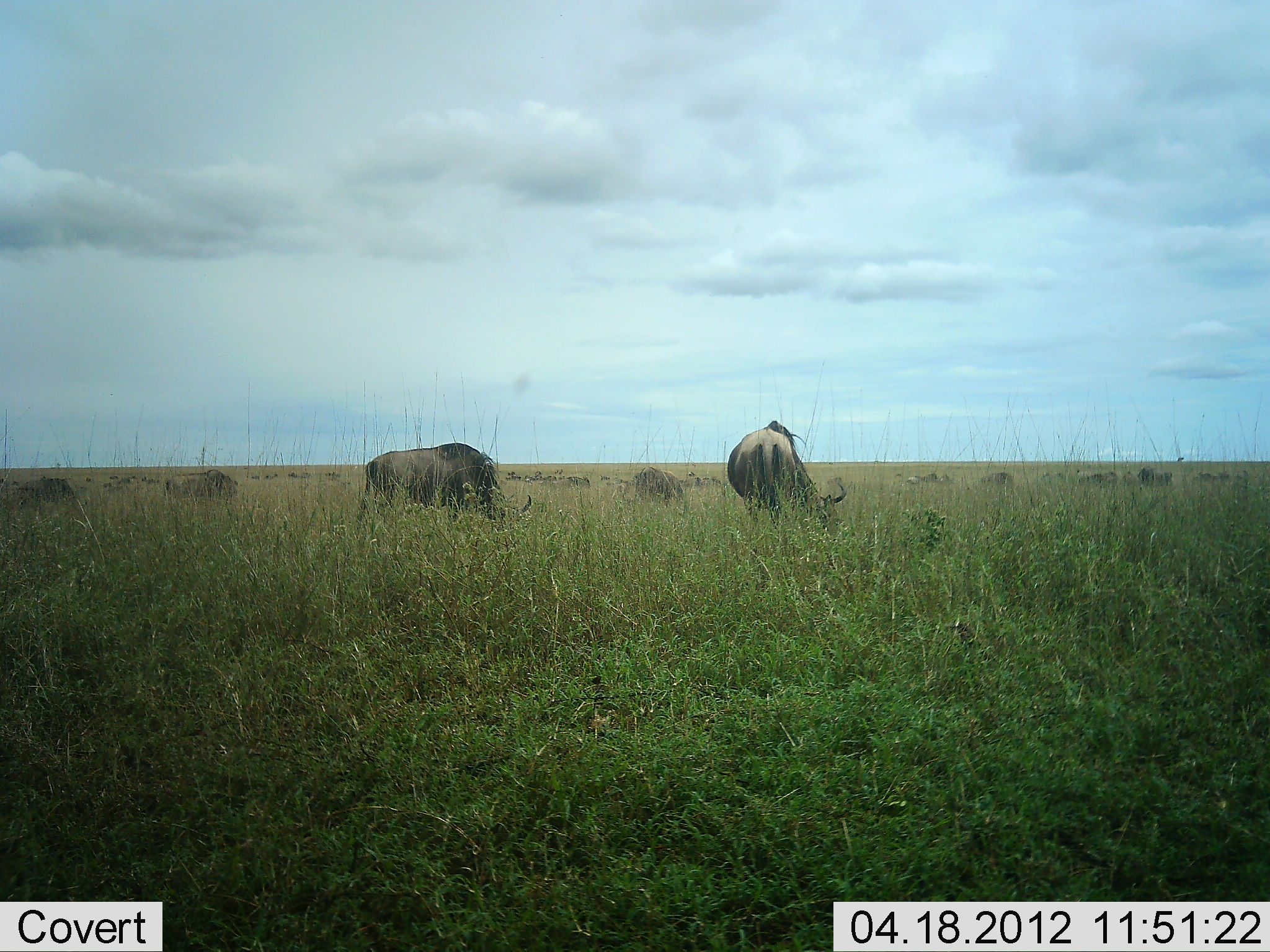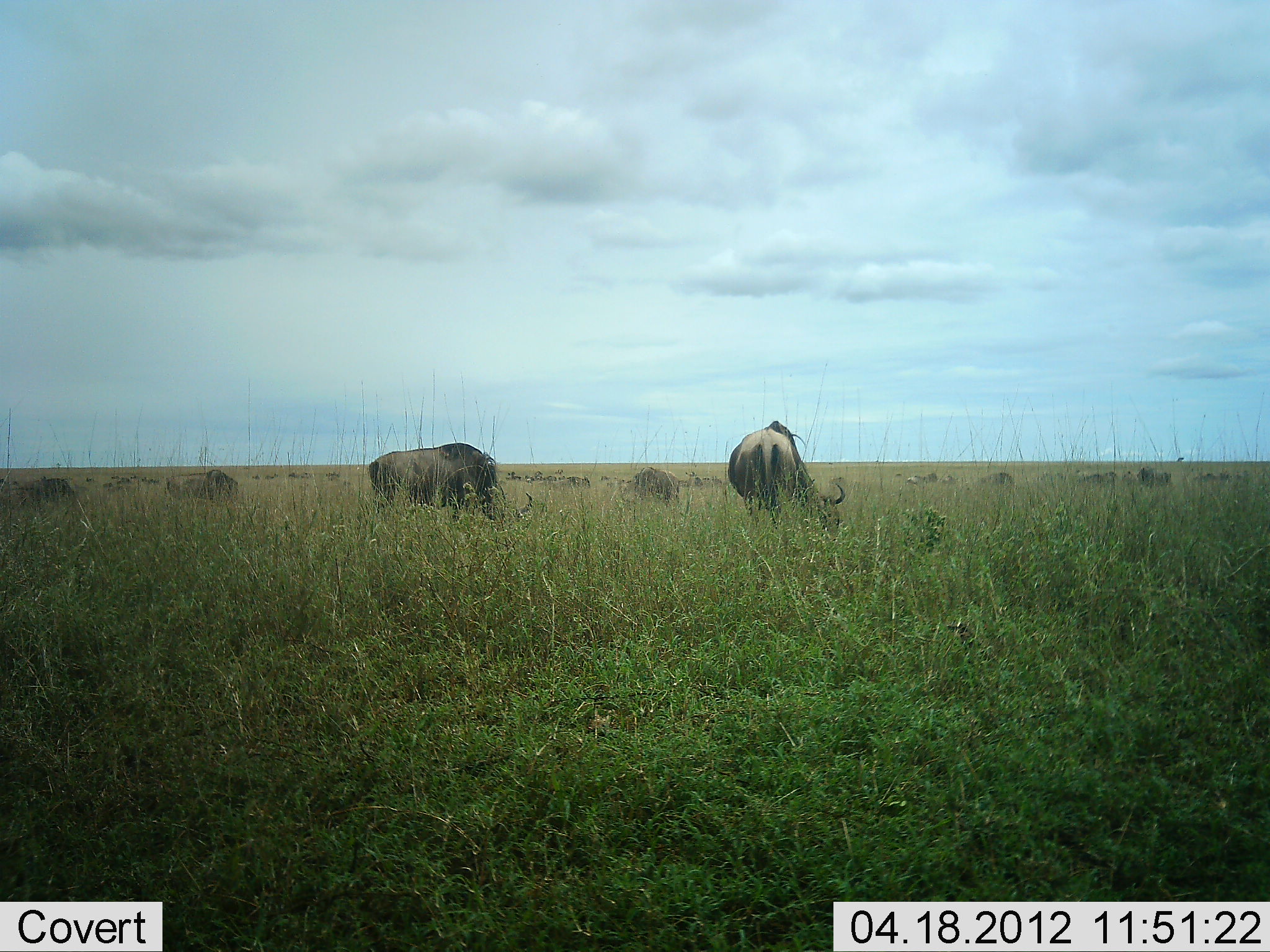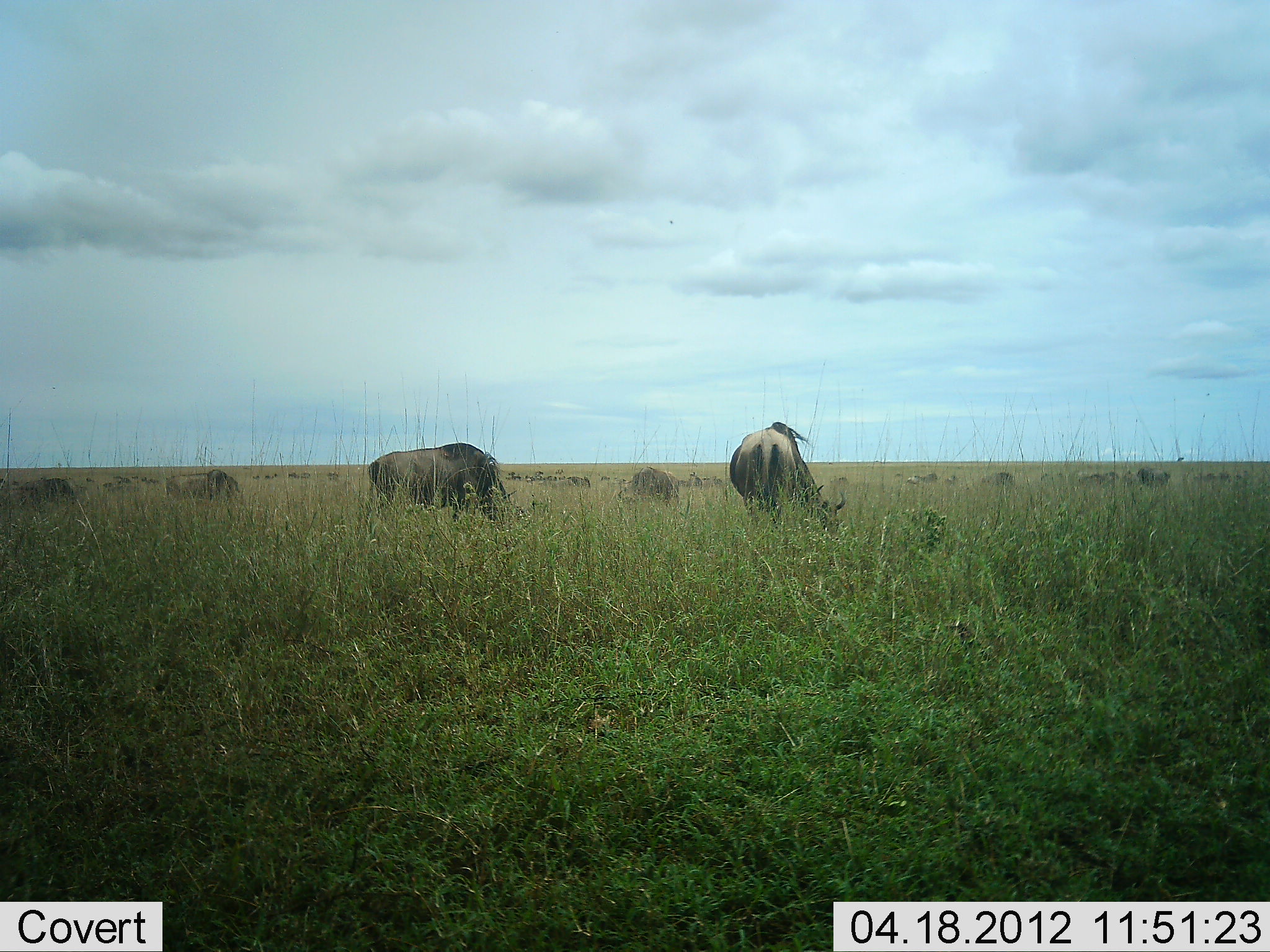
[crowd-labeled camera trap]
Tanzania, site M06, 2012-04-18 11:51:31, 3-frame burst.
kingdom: Animalia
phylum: Chordata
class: Mammalia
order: Artiodactyla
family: Bovidae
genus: Connochaetes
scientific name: Connochaetes taurinus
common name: blue wildebeest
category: wildebeest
Wildebeest (blue wildebeest) (Connochaetes taurinus), count 11-50. Behavior (volunteer vote fractions): standing 19%, resting 0%, moving 0%, interacting 0%. Young present (vote fraction): 0%. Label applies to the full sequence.